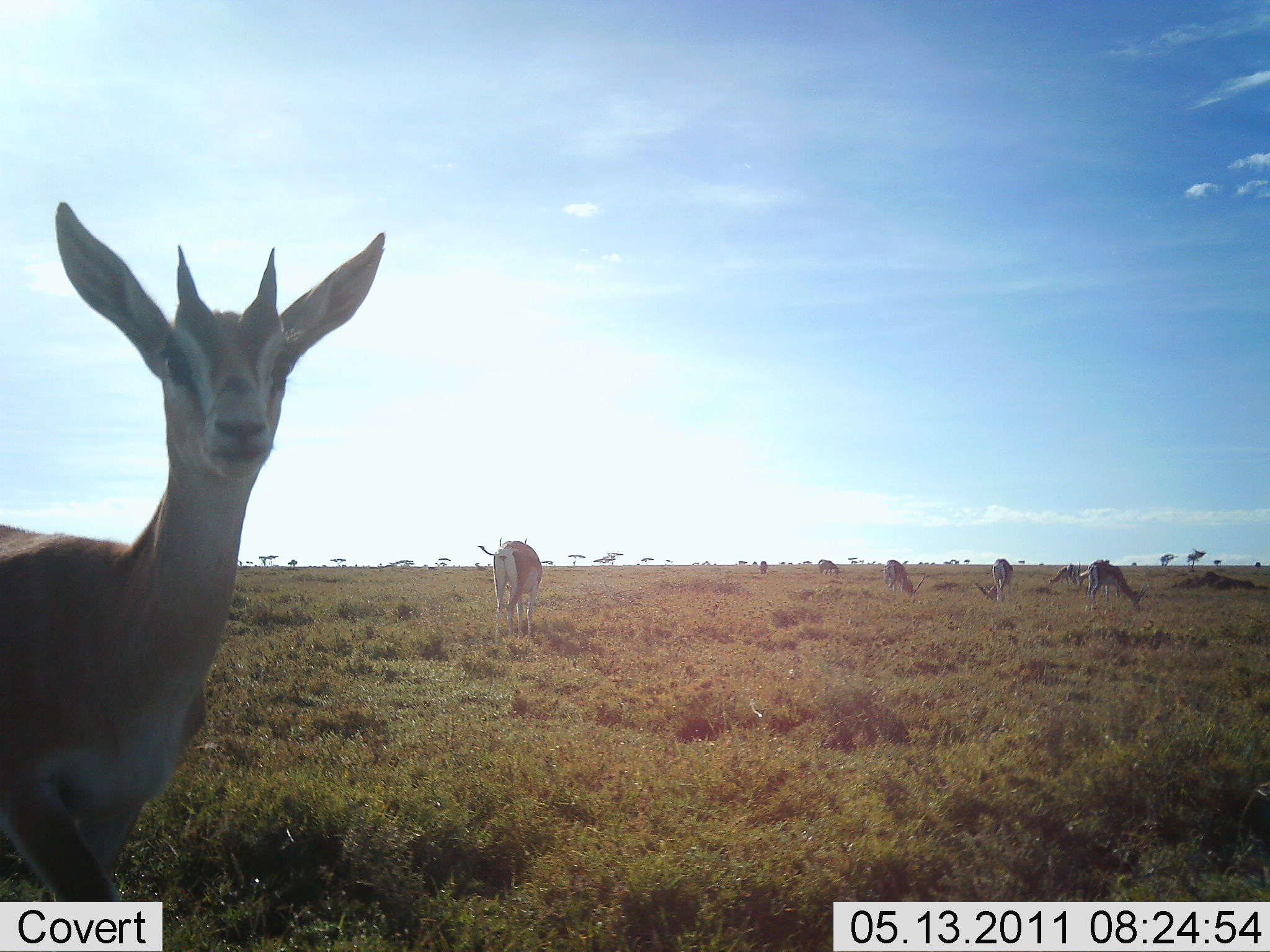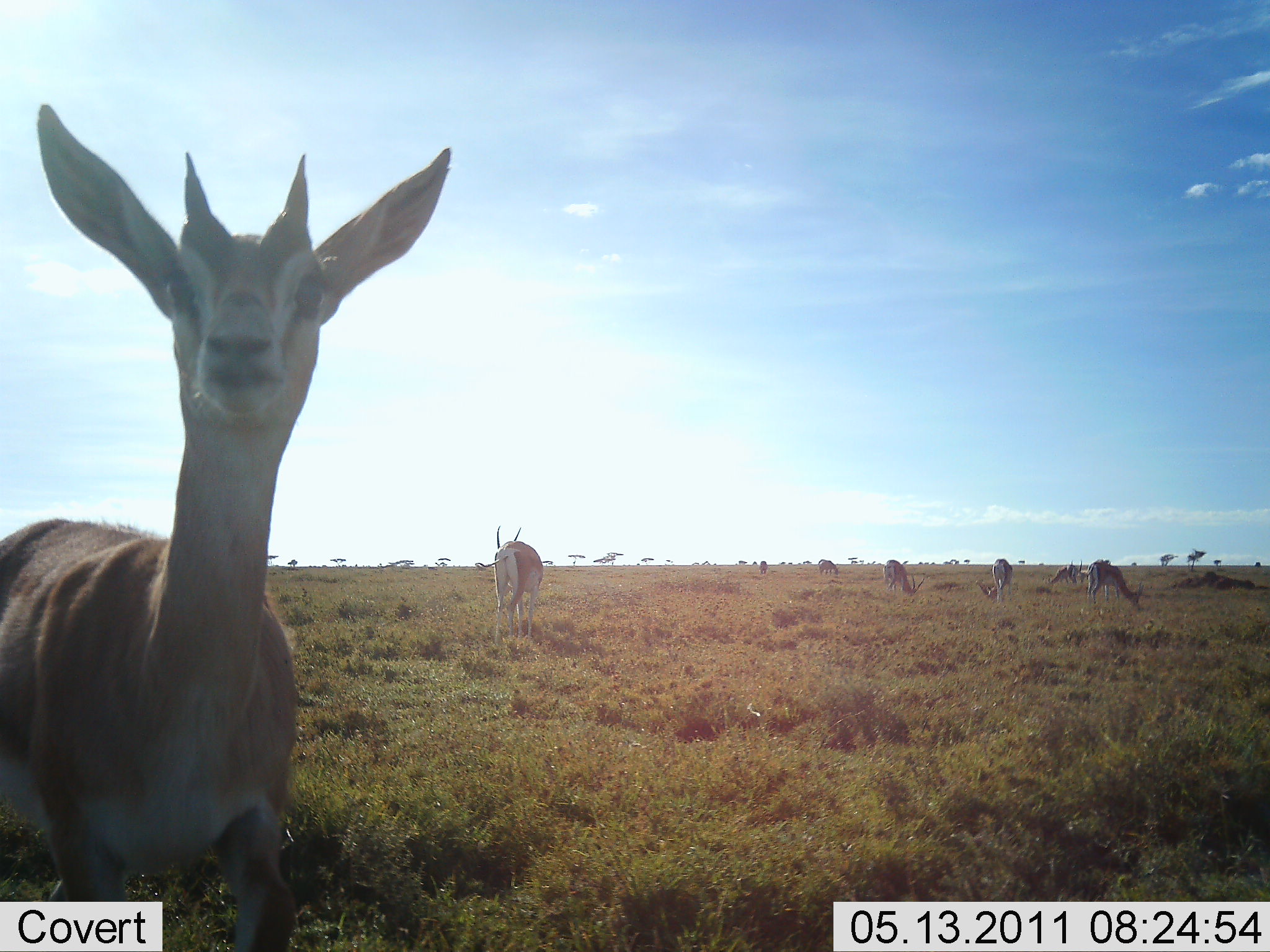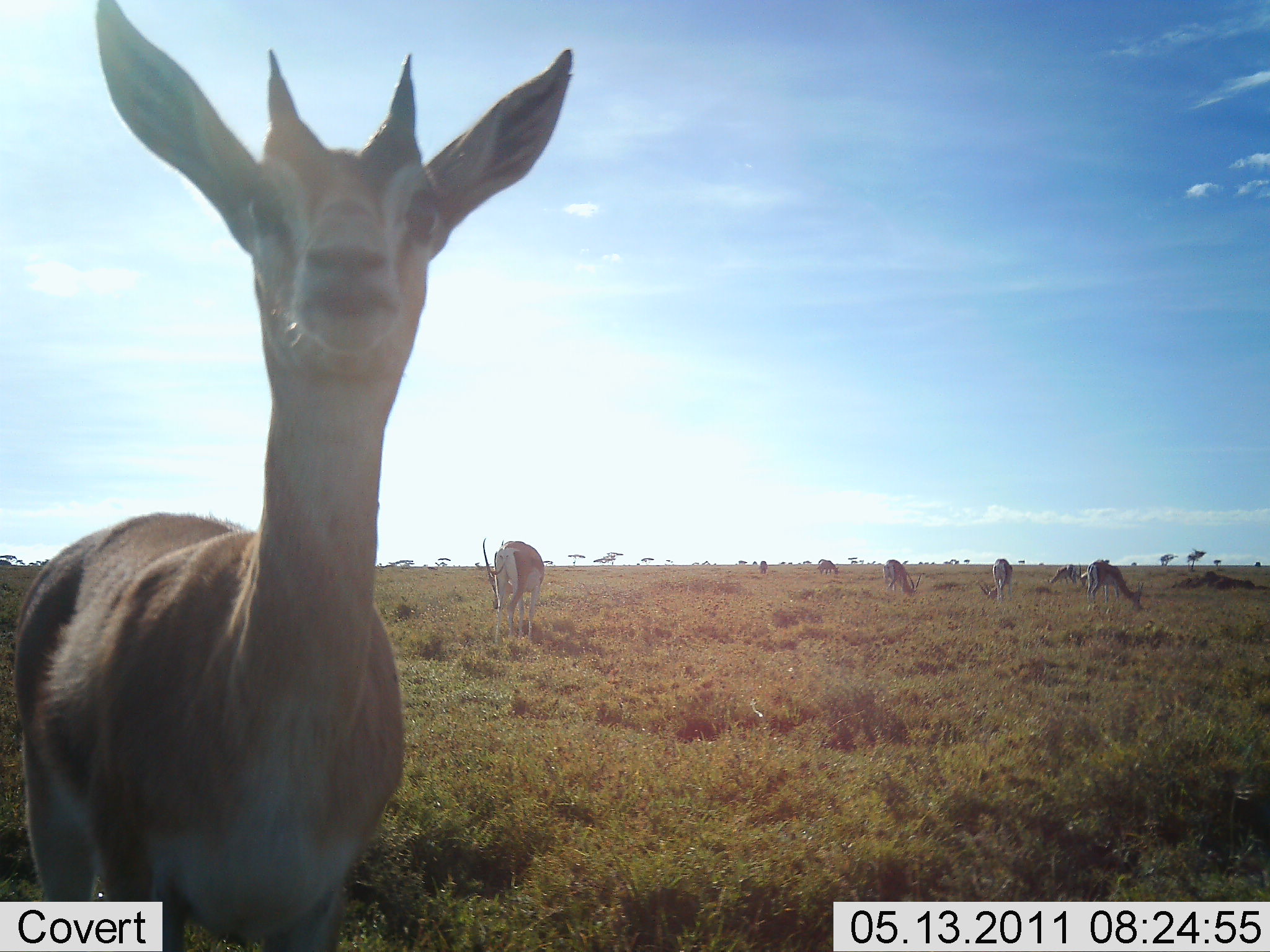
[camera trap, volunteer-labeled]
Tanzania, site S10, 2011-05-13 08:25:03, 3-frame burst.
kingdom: Animalia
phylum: Chordata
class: Mammalia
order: Artiodactyla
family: Bovidae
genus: Nanger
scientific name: Nanger granti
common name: grant's gazelle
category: gazellegrants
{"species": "gazellegrants (grant's gazelle) (Nanger granti)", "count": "7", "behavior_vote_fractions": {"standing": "70%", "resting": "0%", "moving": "30%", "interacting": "20%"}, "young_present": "10%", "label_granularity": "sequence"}